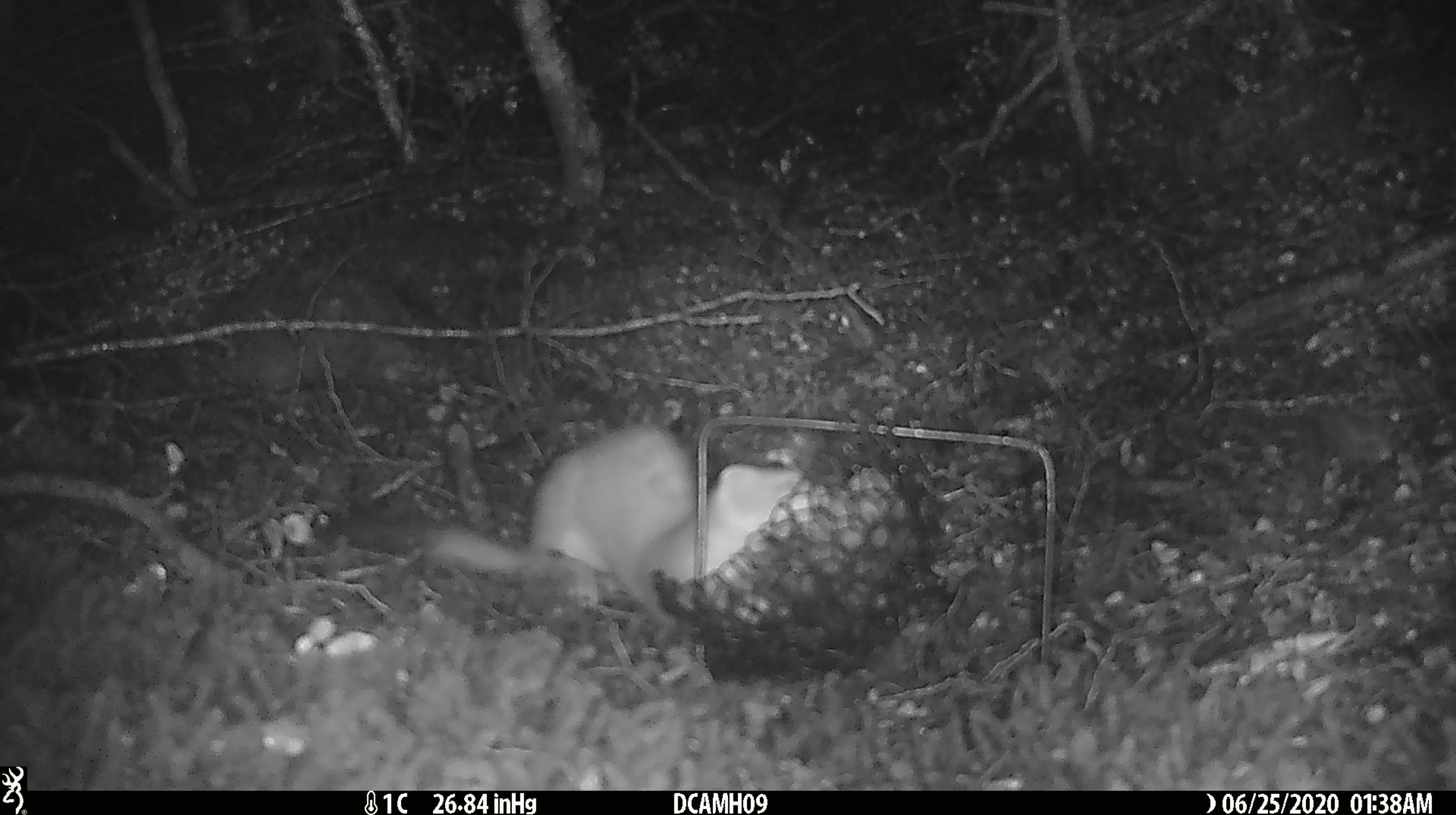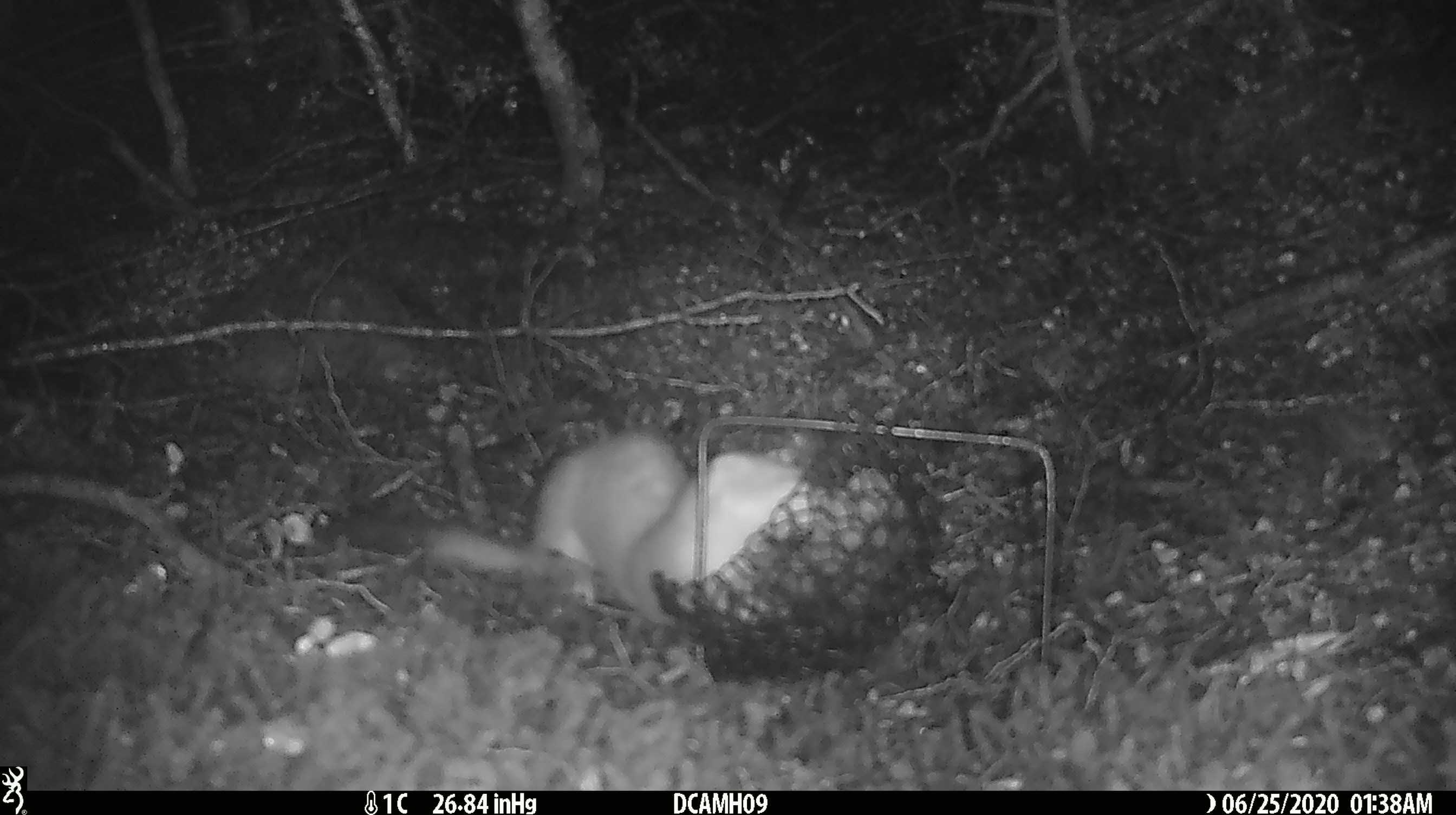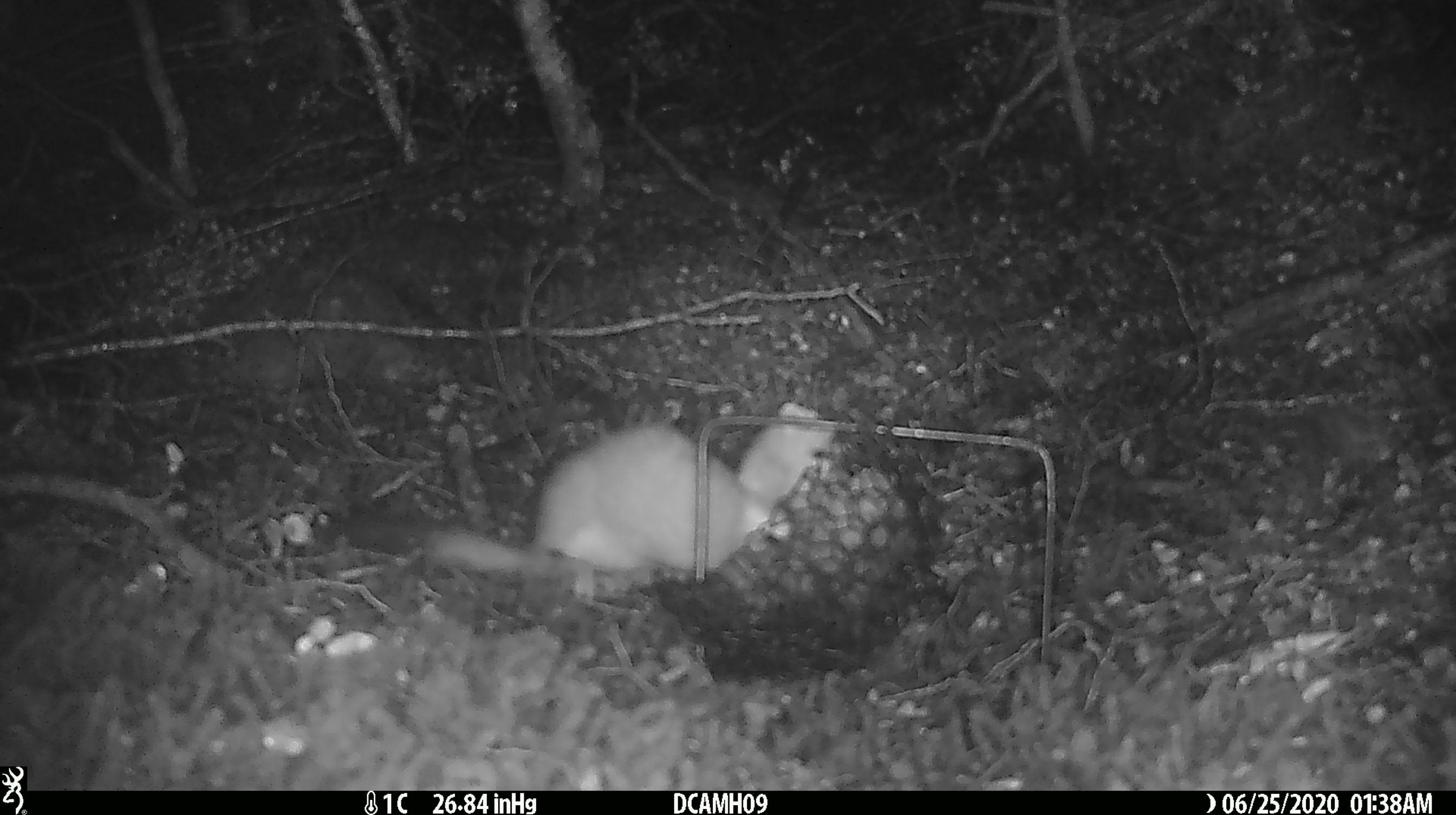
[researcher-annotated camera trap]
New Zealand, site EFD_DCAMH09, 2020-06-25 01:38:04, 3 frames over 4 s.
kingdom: Animalia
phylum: Chordata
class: Mammalia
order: Carnivora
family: Mustelidae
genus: Mustela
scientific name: Mustela erminea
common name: stoat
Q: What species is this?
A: Stoat (Mustela erminea).